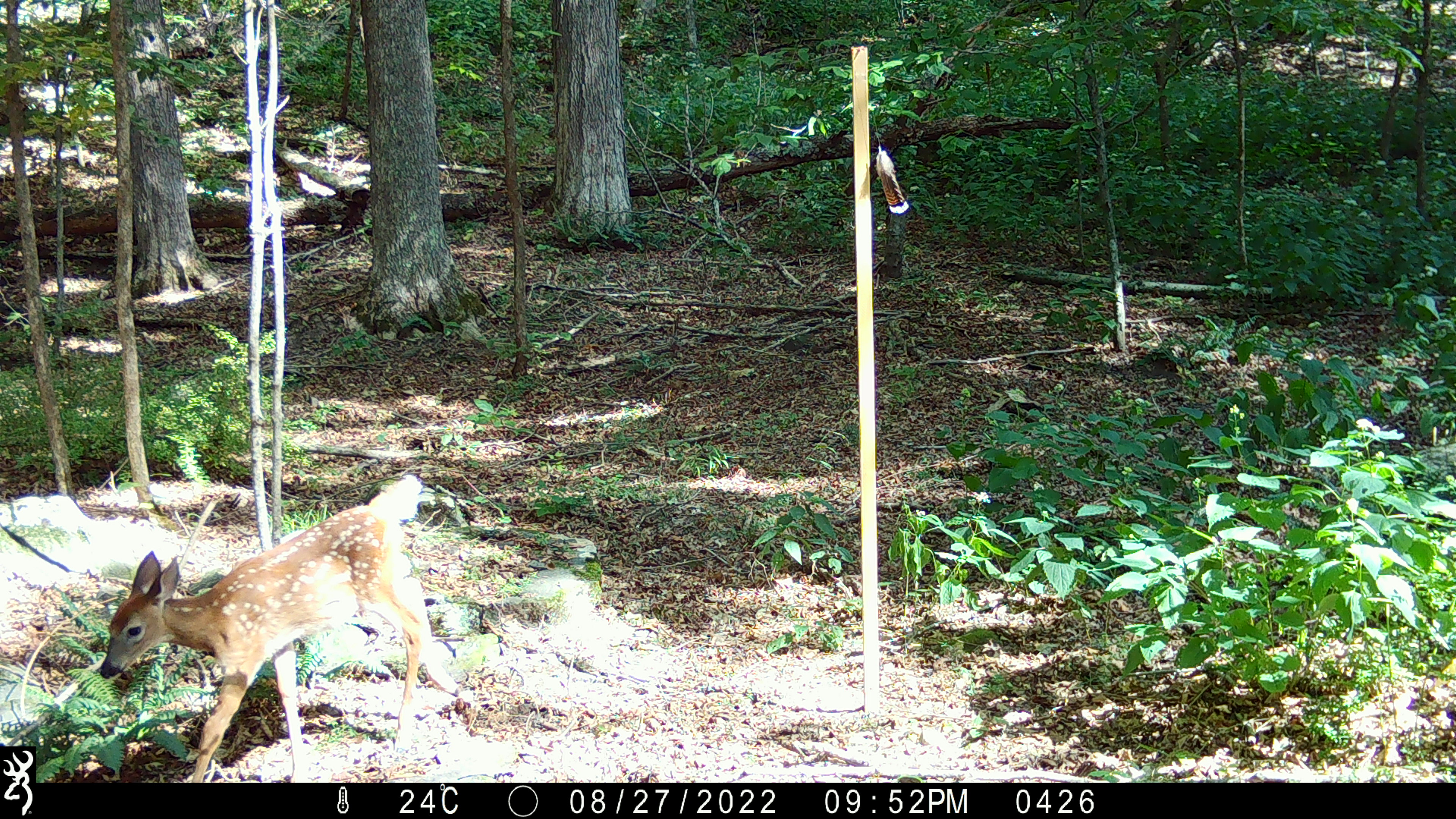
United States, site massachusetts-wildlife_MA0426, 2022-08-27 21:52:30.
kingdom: Animalia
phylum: Chordata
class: Mammalia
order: Artiodactyla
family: Cervidae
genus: Odocoileus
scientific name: Odocoileus virginianus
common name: white-tailed deer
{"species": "white-tailed deer (Odocoileus virginianus)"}